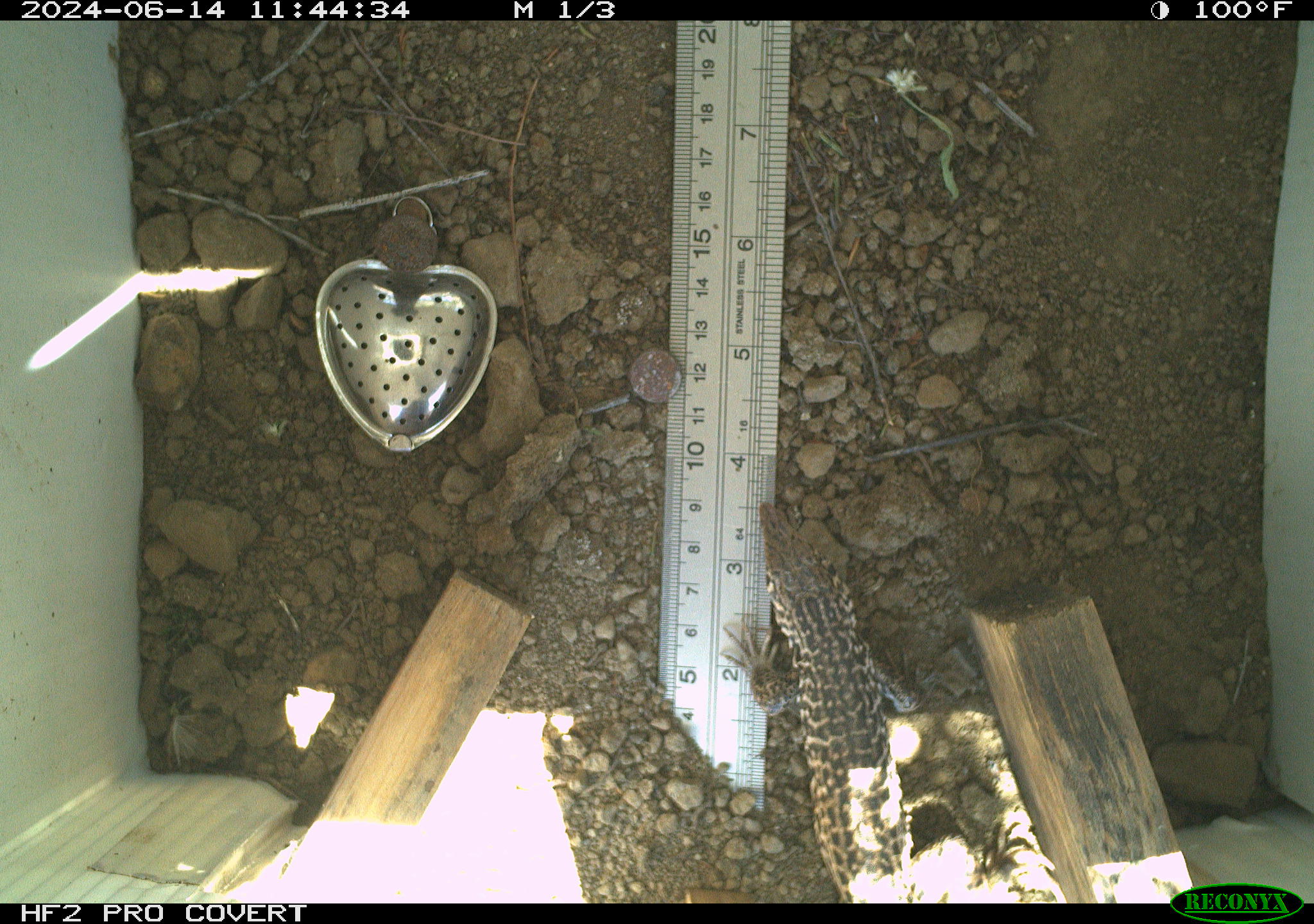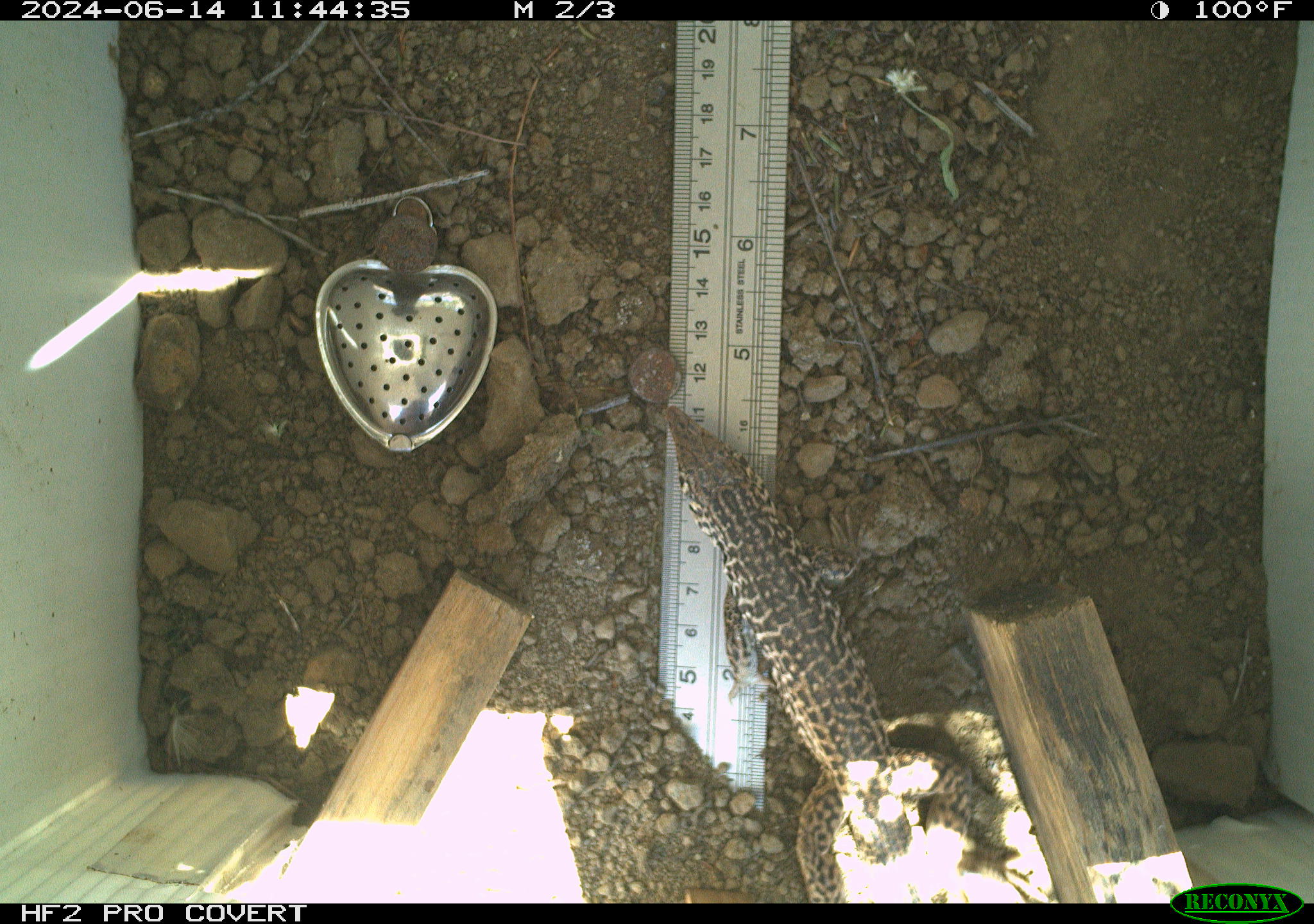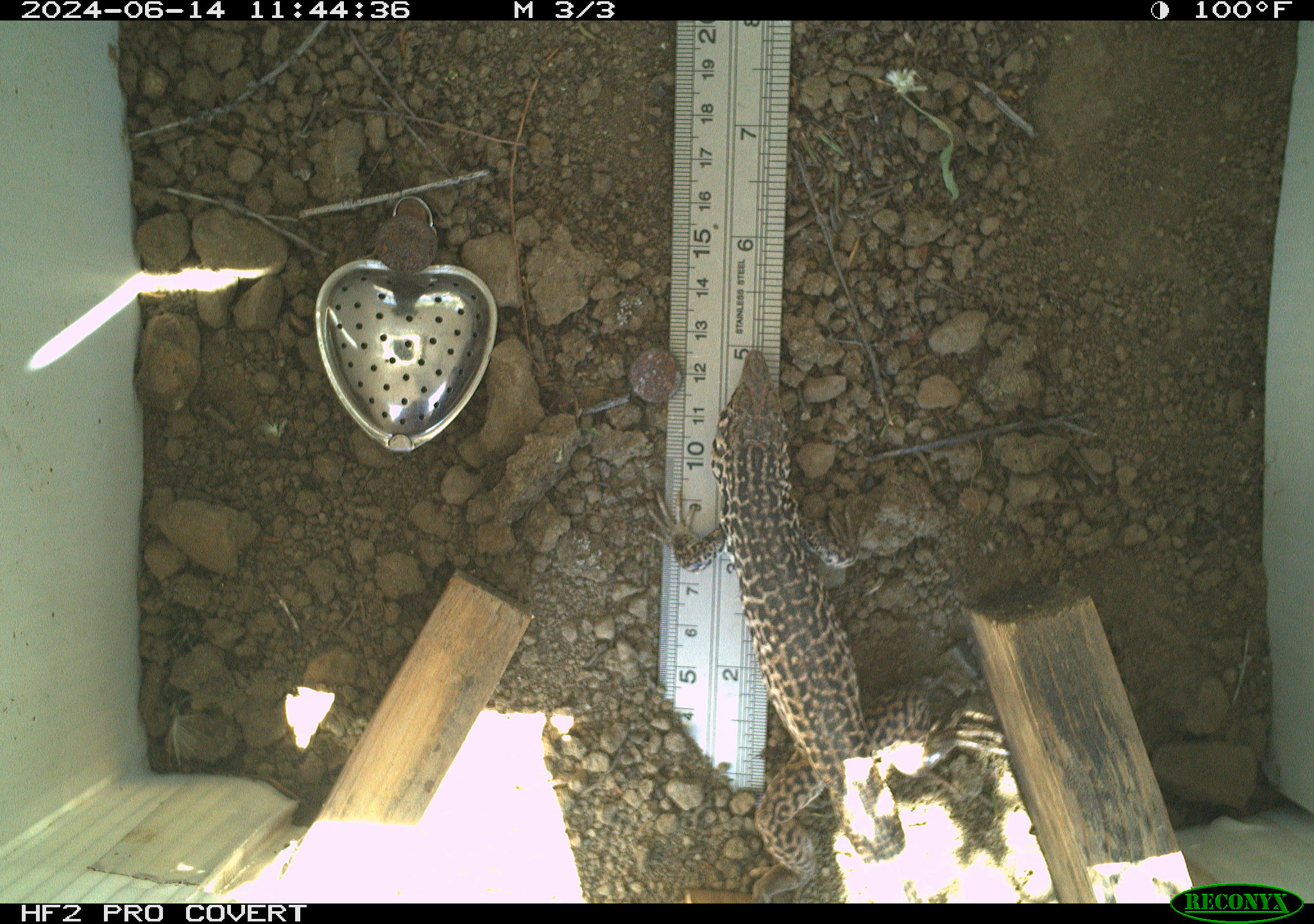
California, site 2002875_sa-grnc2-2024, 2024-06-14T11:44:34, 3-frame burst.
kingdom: Animalia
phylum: Chordata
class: Reptilia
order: Squamata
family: Teiidae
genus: Aspidoscelis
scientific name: Aspidoscelis tigris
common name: western whiptail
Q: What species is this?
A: Western whiptail (Aspidoscelis tigris).